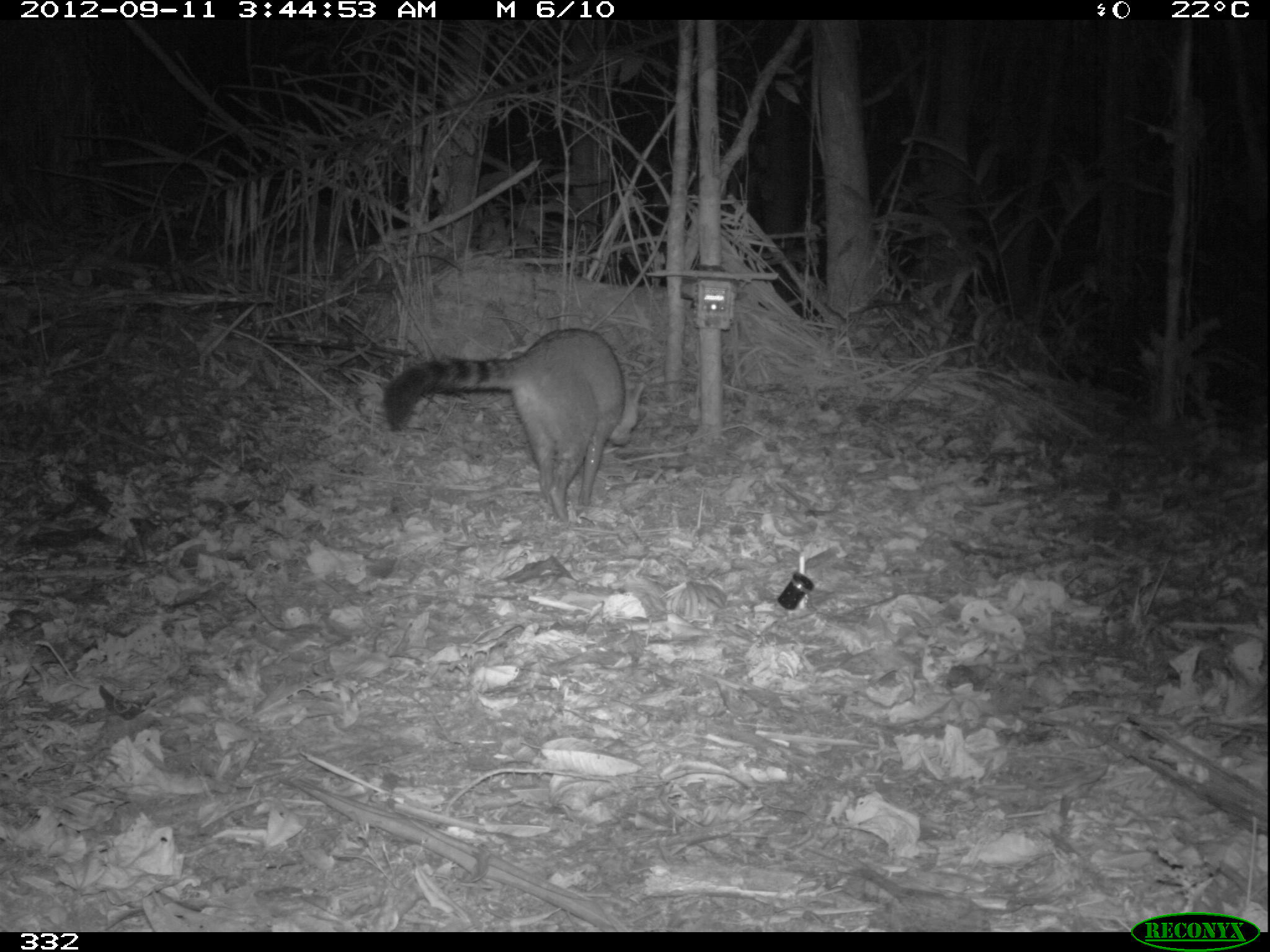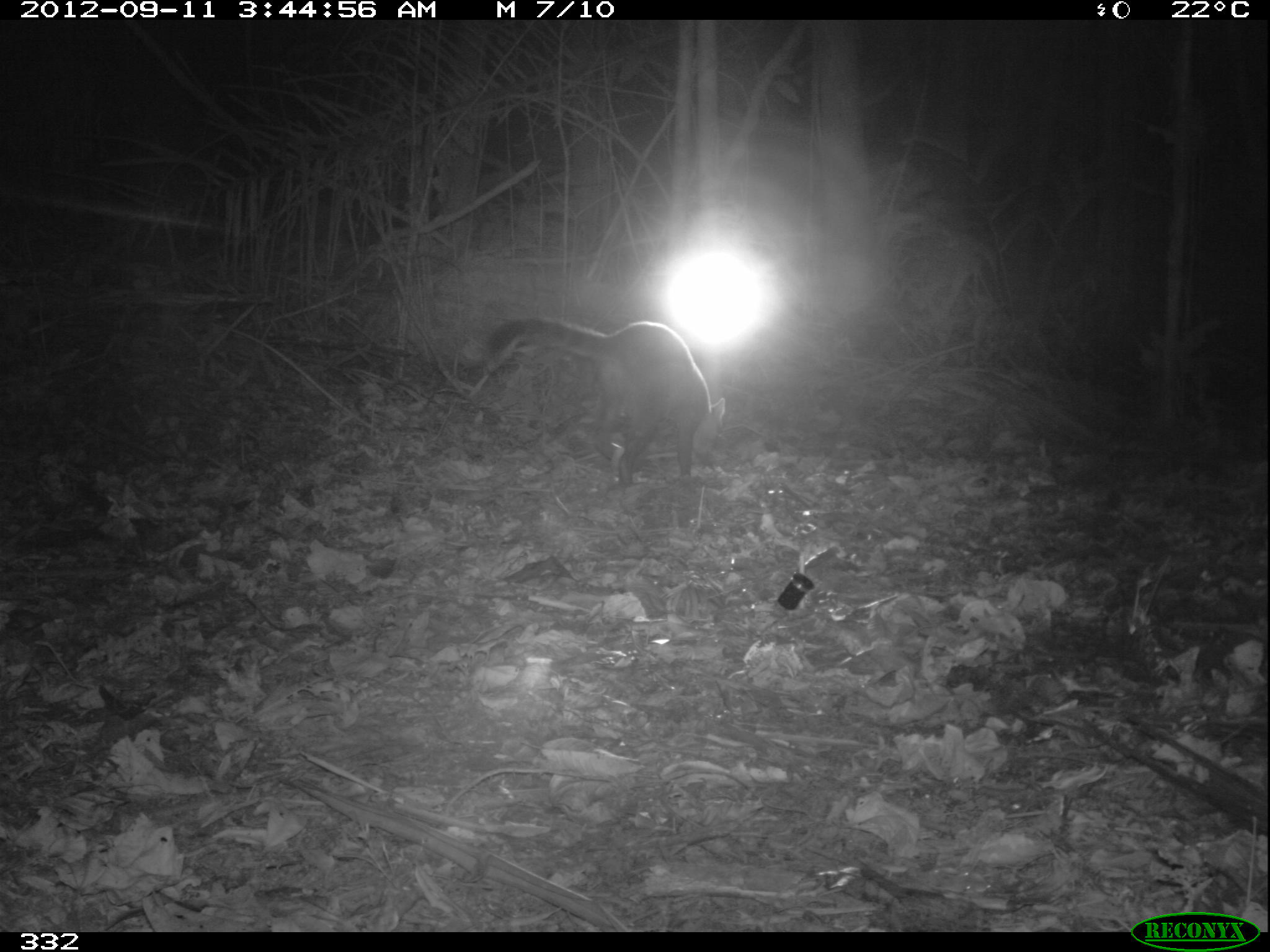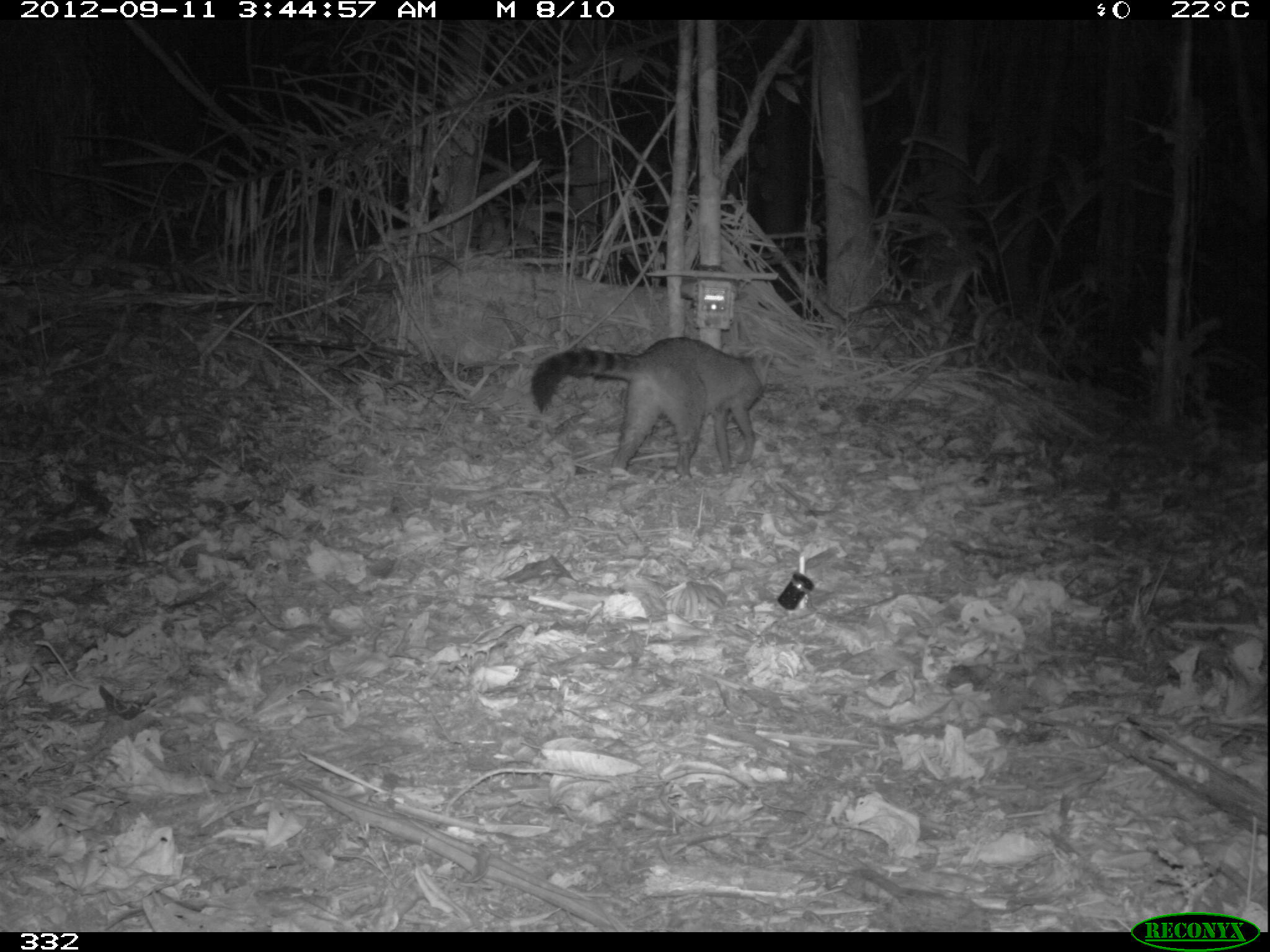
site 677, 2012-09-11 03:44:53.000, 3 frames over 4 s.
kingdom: Animalia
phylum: Chordata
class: Mammalia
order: Carnivora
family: Procyonidae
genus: Procyon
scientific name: Procyon cancrivorus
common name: crab-eating raccoon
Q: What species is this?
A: Procyon cancrivorus (crab-eating raccoon).